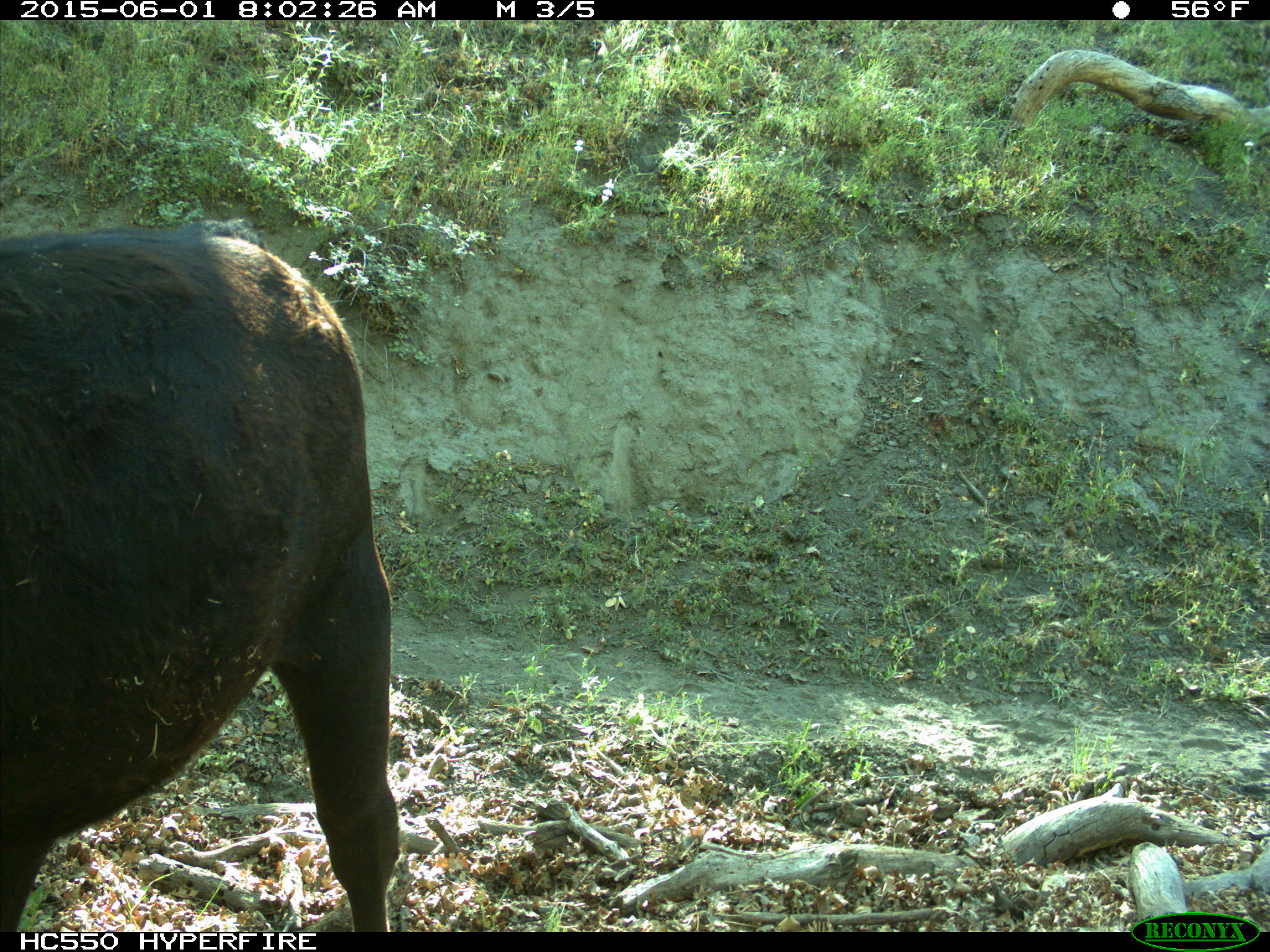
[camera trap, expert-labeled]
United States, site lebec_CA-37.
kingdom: Animalia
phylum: Chordata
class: Mammalia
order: Artiodactyla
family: Bovidae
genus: Bos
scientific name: Bos taurus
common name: domestic cow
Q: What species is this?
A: Bos taurus (domestic cow).